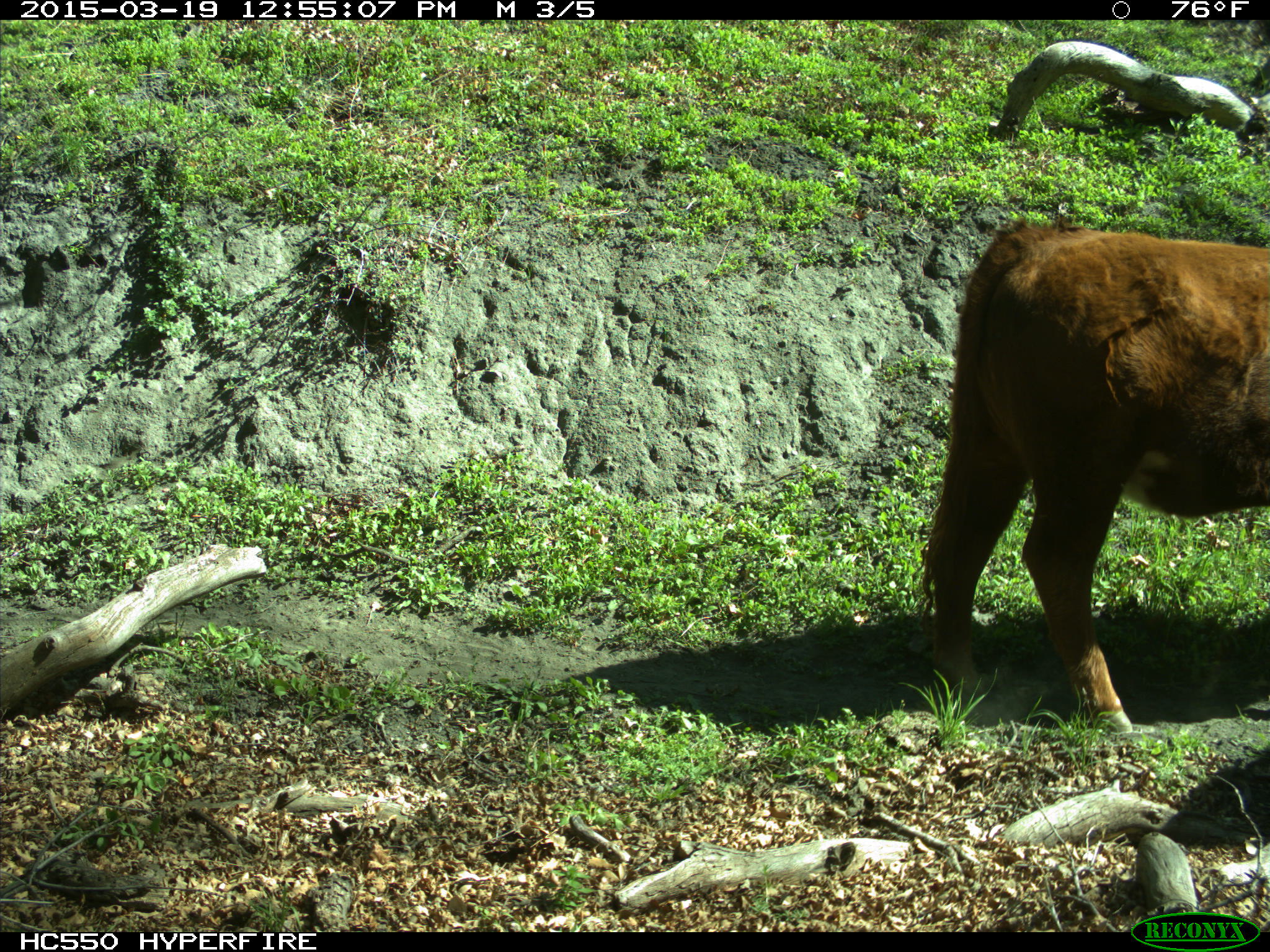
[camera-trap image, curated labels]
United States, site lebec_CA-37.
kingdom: Animalia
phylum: Chordata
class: Mammalia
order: Artiodactyla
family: Bovidae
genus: Bos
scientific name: Bos taurus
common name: domestic cow